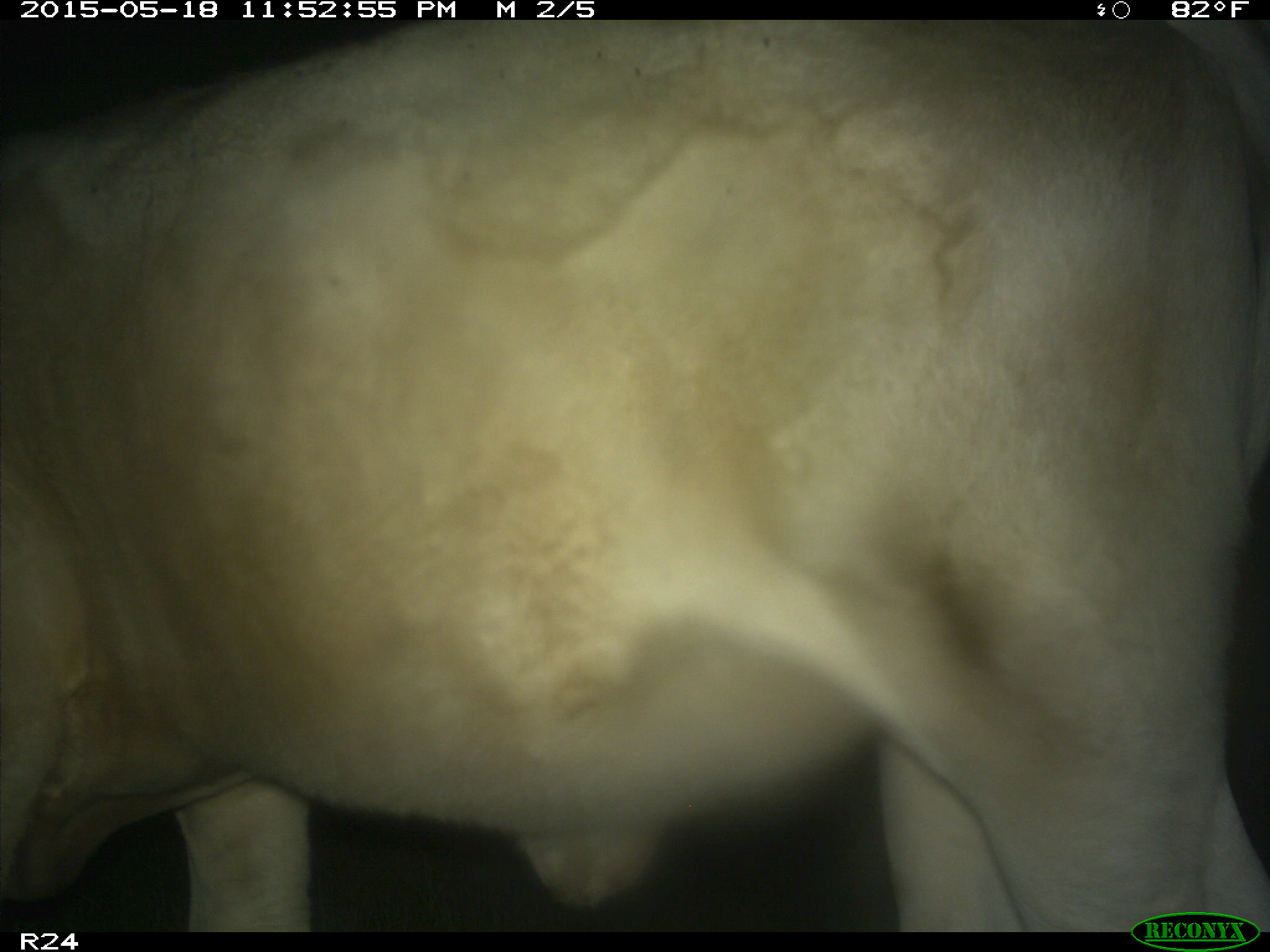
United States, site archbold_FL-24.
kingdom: Animalia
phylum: Chordata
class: Mammalia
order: Artiodactyla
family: Bovidae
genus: Bos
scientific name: Bos taurus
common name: domestic cow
Bos taurus (domestic cow).